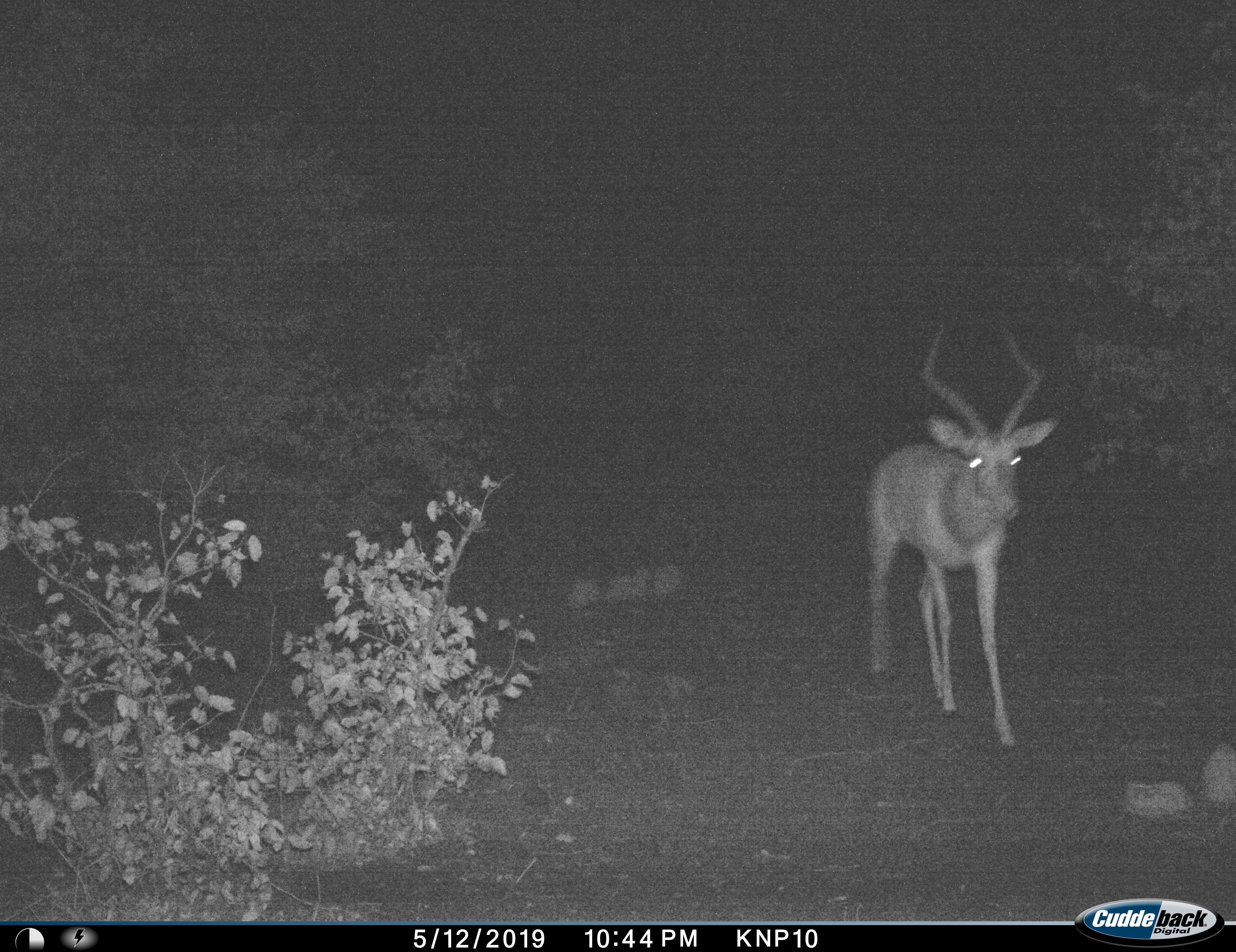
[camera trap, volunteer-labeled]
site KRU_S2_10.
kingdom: Animalia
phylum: Chordata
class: Mammalia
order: Artiodactyla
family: Bovidae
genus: Aepyceros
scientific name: Aepyceros melampus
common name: impala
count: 1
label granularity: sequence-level